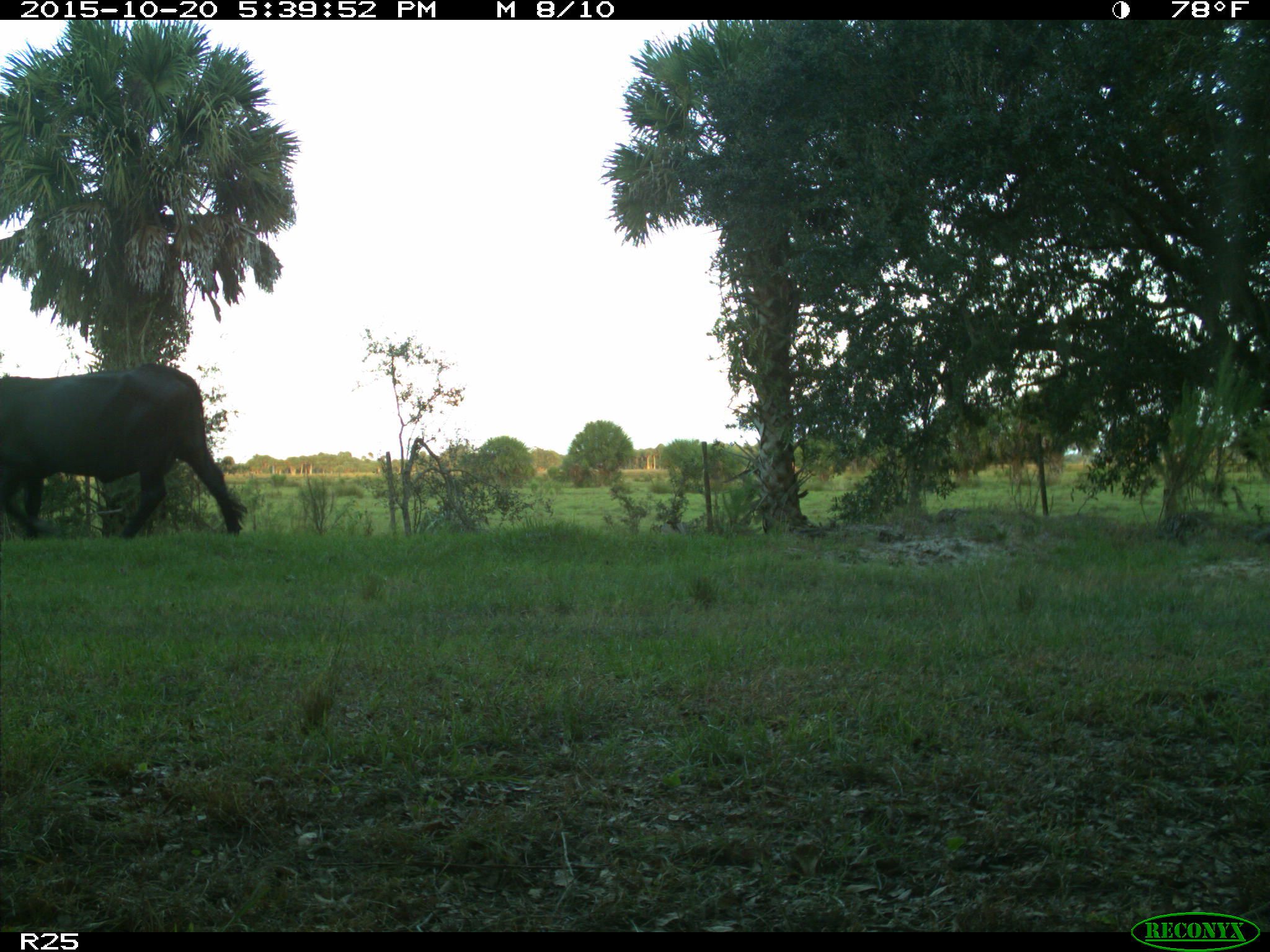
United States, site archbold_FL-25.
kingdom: Animalia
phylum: Chordata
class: Mammalia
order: Artiodactyla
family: Bovidae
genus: Bos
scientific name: Bos taurus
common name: domestic cow